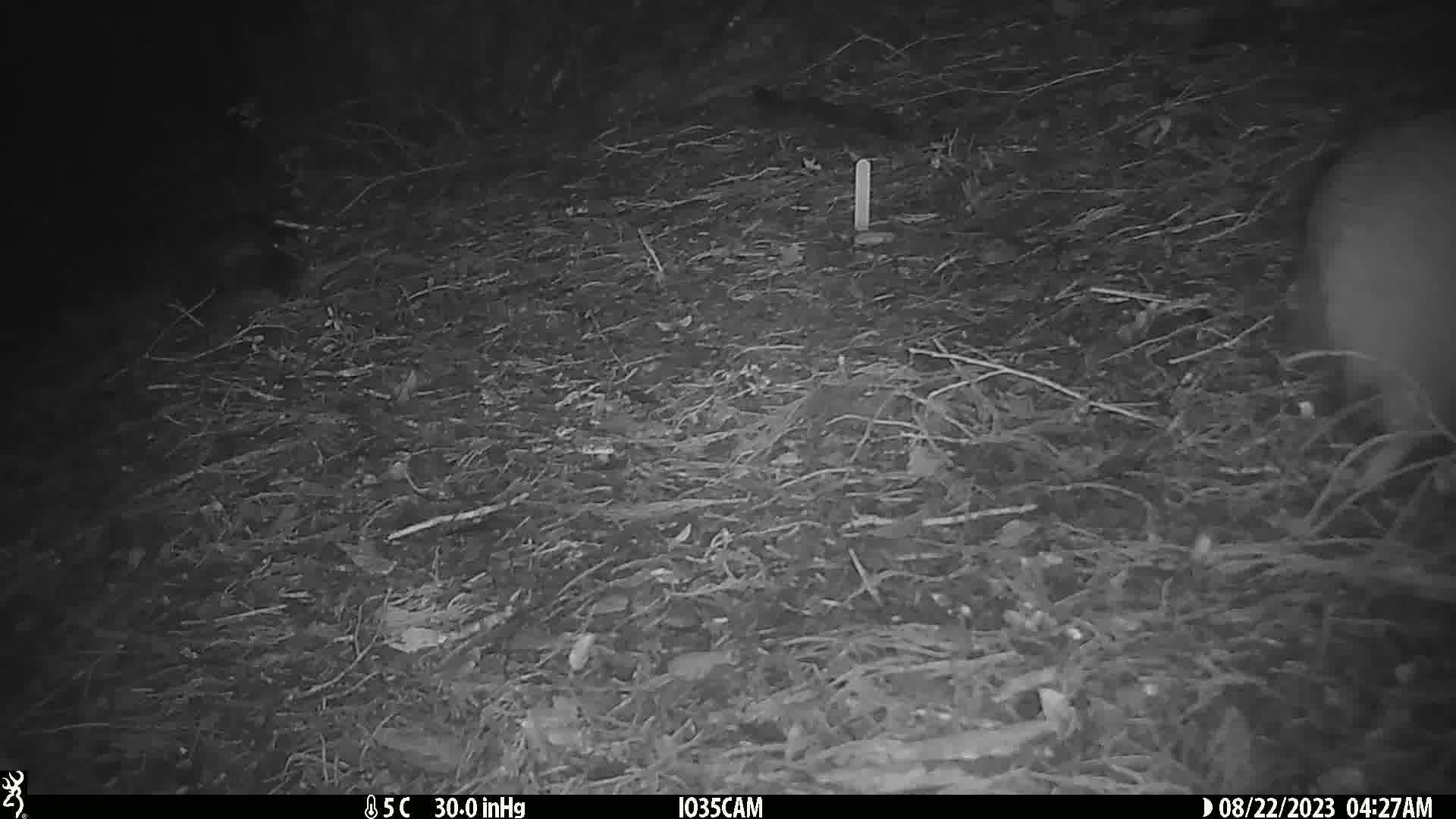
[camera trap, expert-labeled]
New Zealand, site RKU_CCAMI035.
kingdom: Animalia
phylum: Chordata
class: Aves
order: Apterygiformes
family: Apterygidae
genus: Apteryx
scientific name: Apteryx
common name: kiwi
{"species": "kiwi (Apteryx)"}